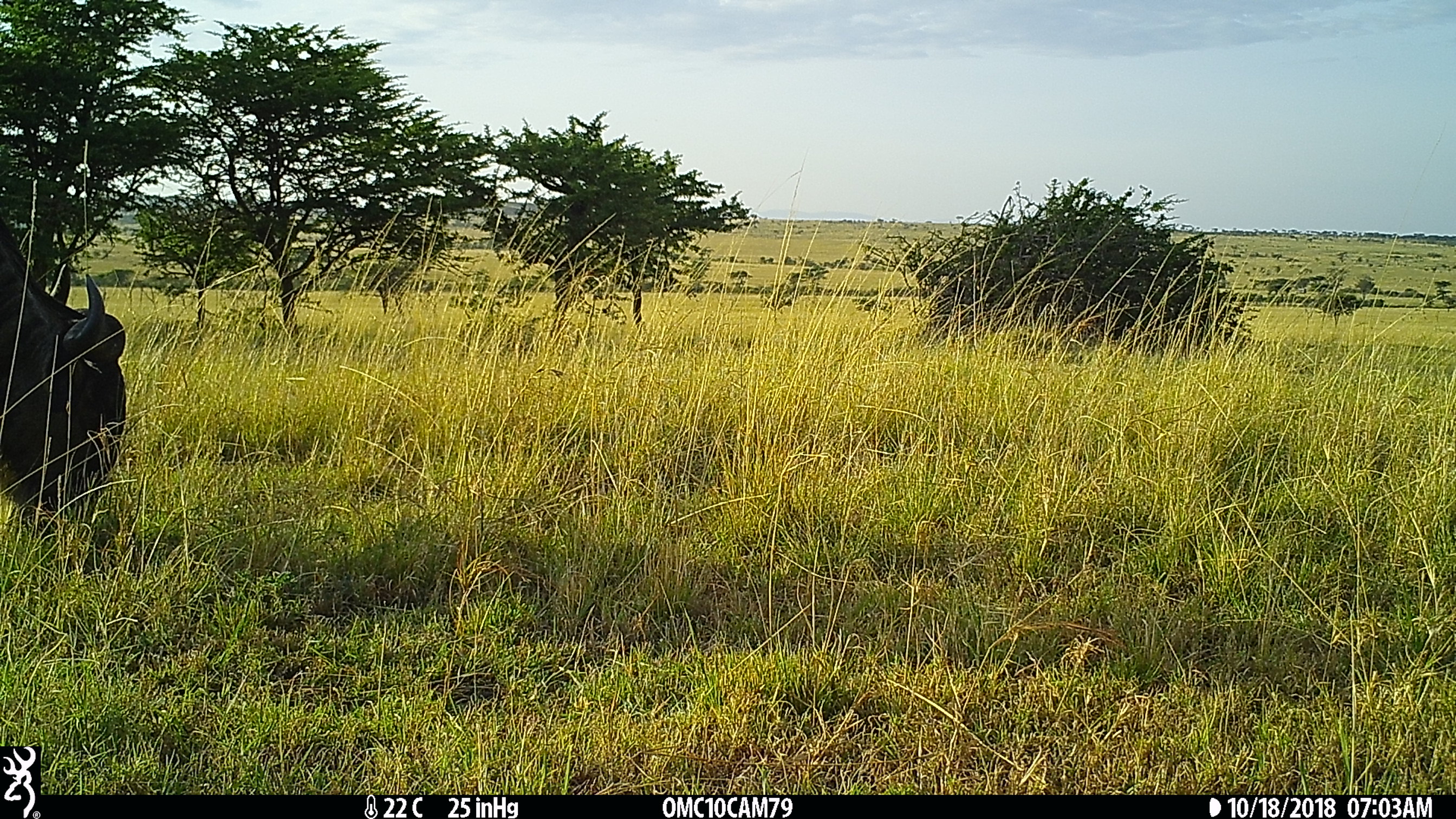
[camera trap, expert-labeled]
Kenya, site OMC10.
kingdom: Animalia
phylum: Chordata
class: Mammalia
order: Artiodactyla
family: Bovidae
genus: Connochaetes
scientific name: Connochaetes taurinus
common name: blue wildebeest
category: wildebeest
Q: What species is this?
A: Wildebeest (blue wildebeest) (Connochaetes taurinus).